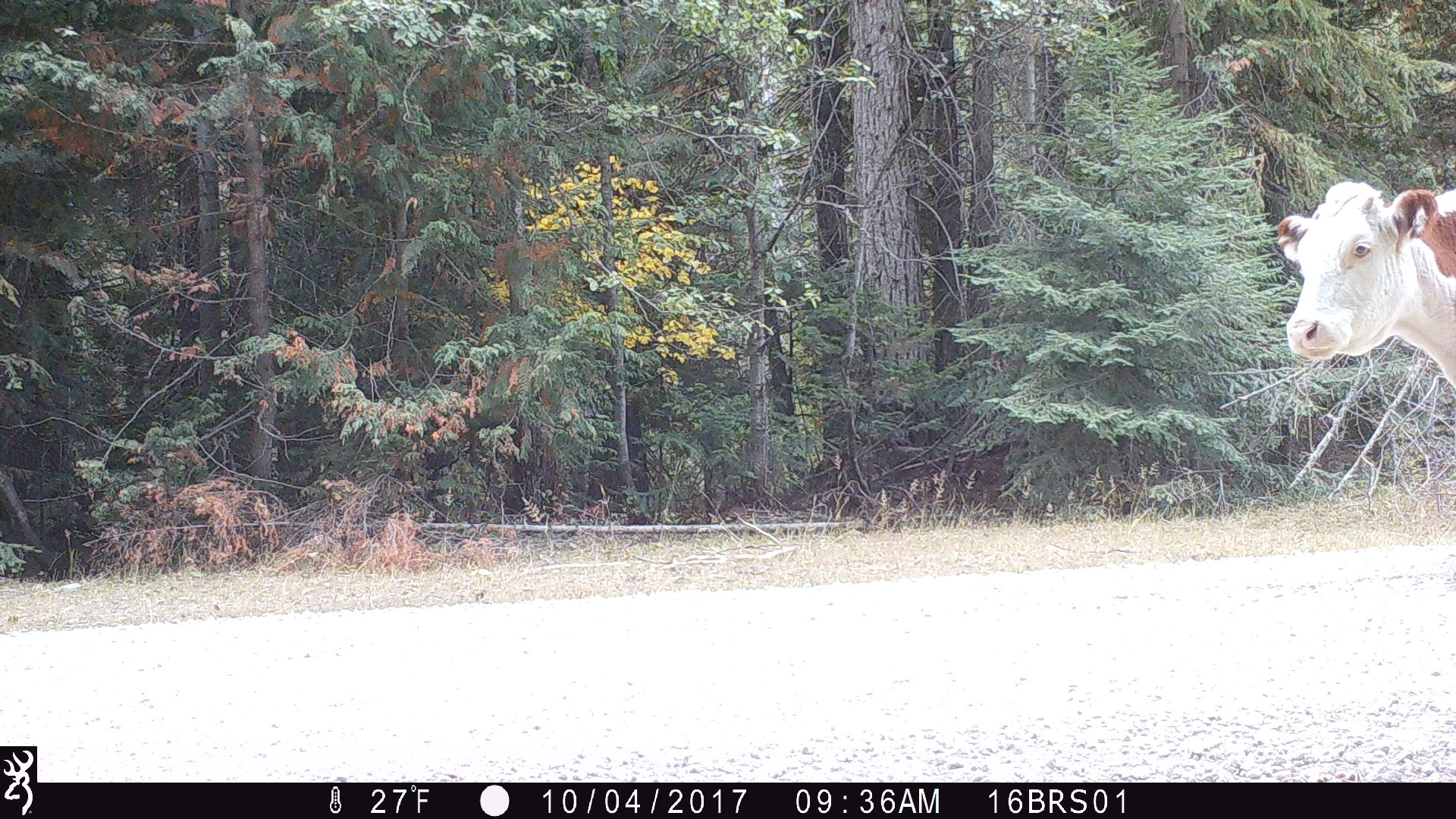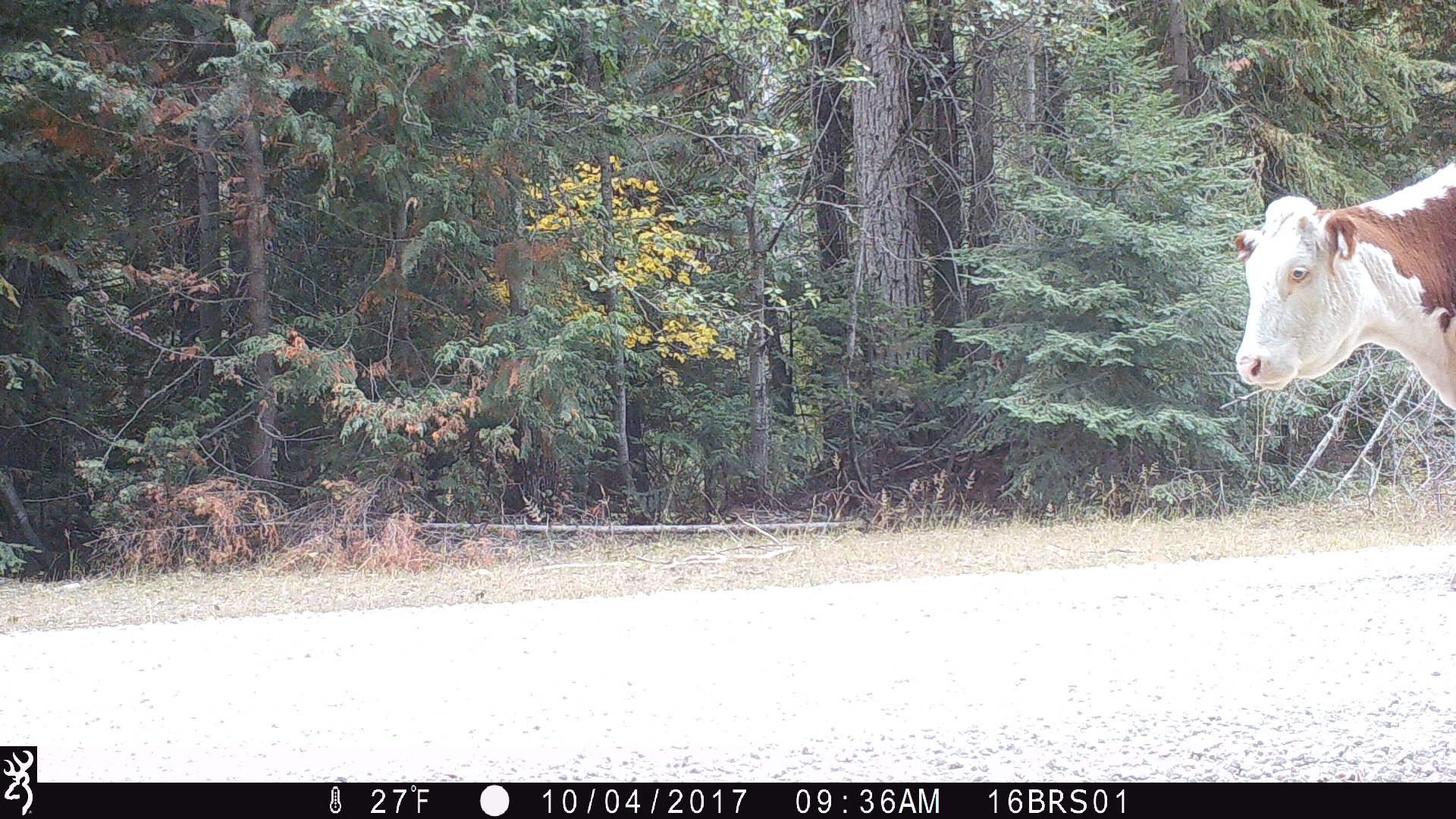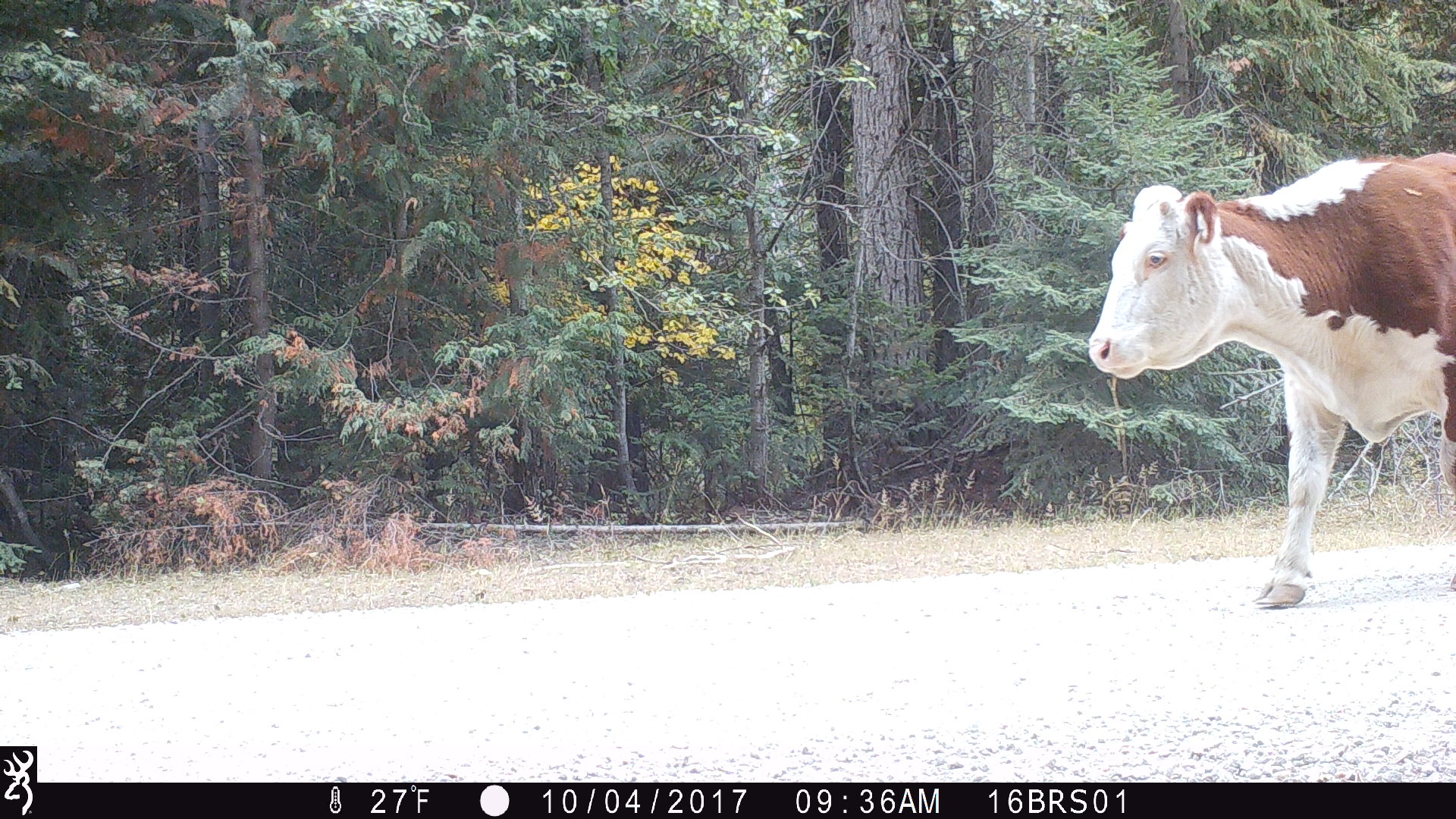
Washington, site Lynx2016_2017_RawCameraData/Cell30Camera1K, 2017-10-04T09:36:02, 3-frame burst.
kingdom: Animalia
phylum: Chordata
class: Mammalia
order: Artiodactyla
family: Bovidae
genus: Bos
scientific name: Bos taurus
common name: domestic cattle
Domestic cattle (Bos taurus). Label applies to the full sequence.